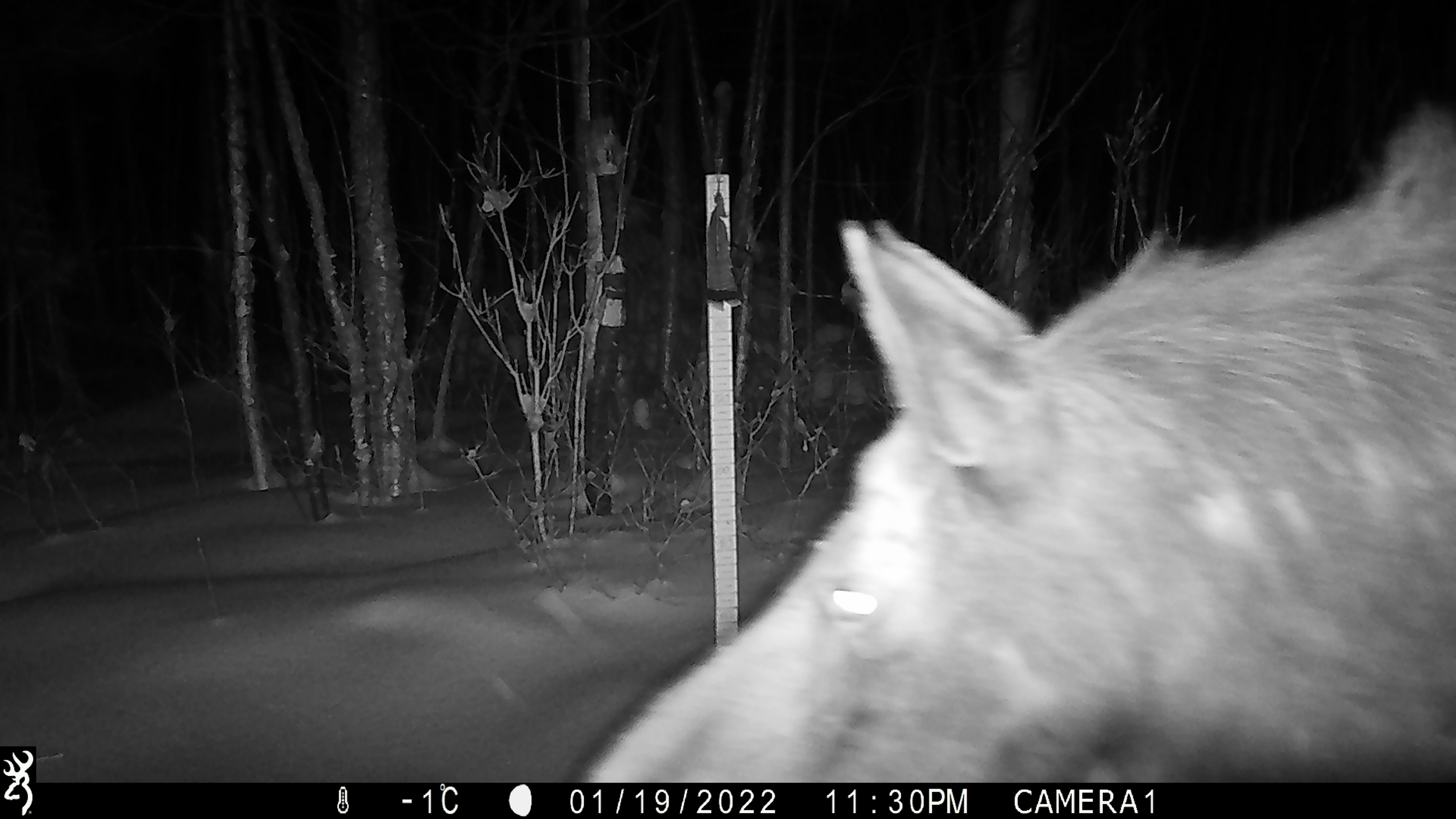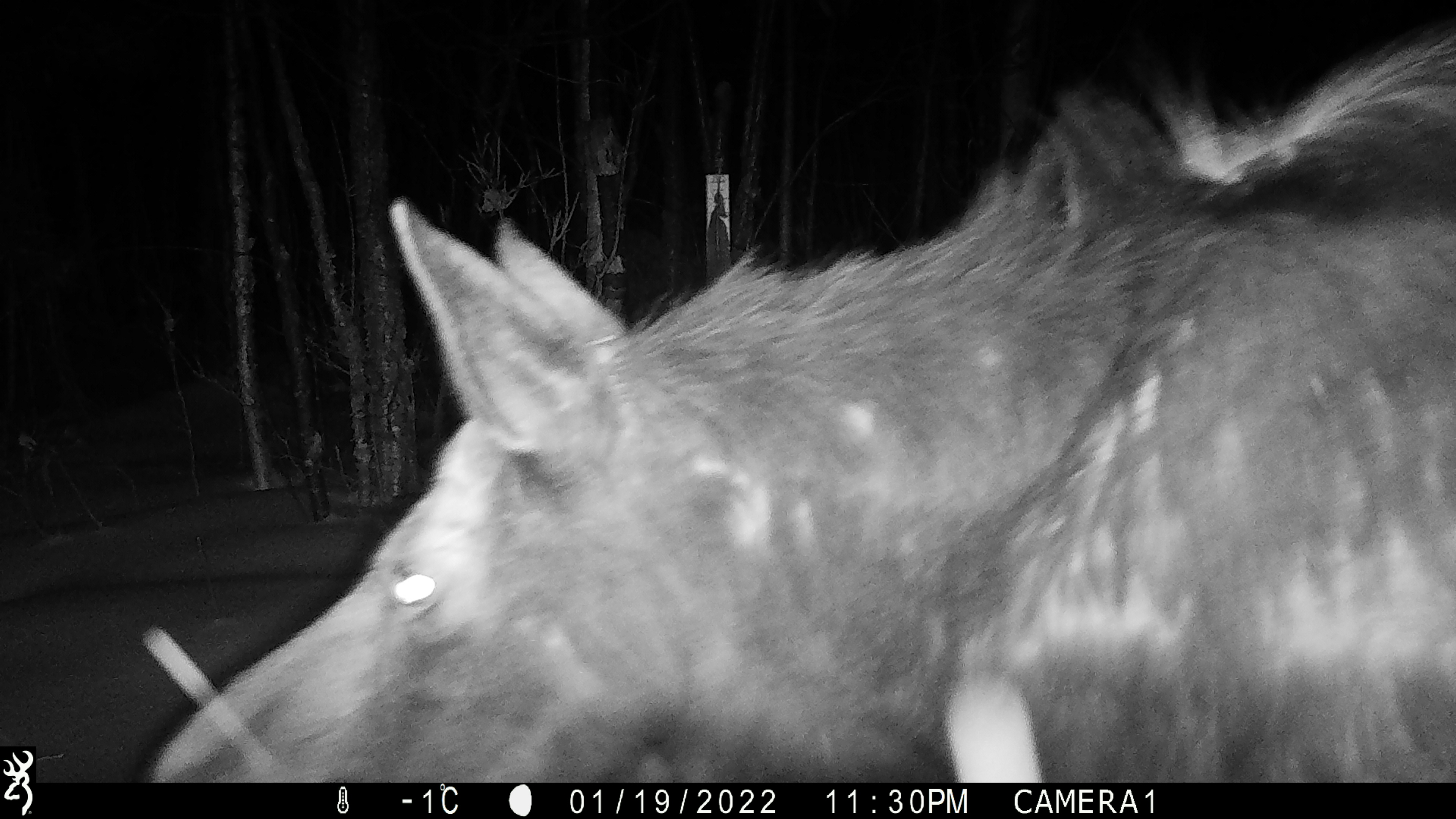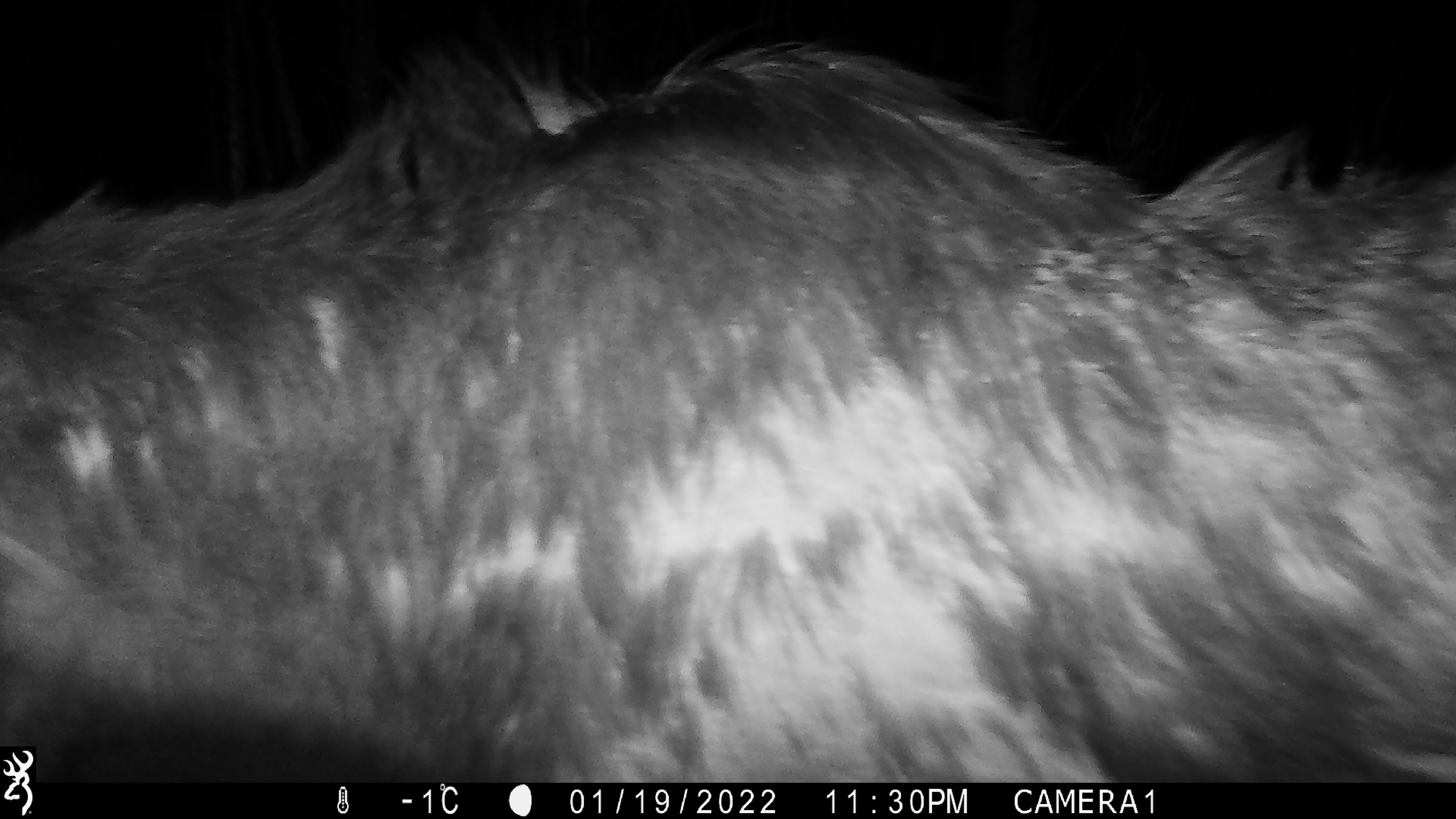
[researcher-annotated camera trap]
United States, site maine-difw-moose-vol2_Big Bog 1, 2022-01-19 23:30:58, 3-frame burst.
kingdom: Animalia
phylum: Chordata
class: Mammalia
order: Artiodactyla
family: Cervidae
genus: Alces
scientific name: Alces alces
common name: moose